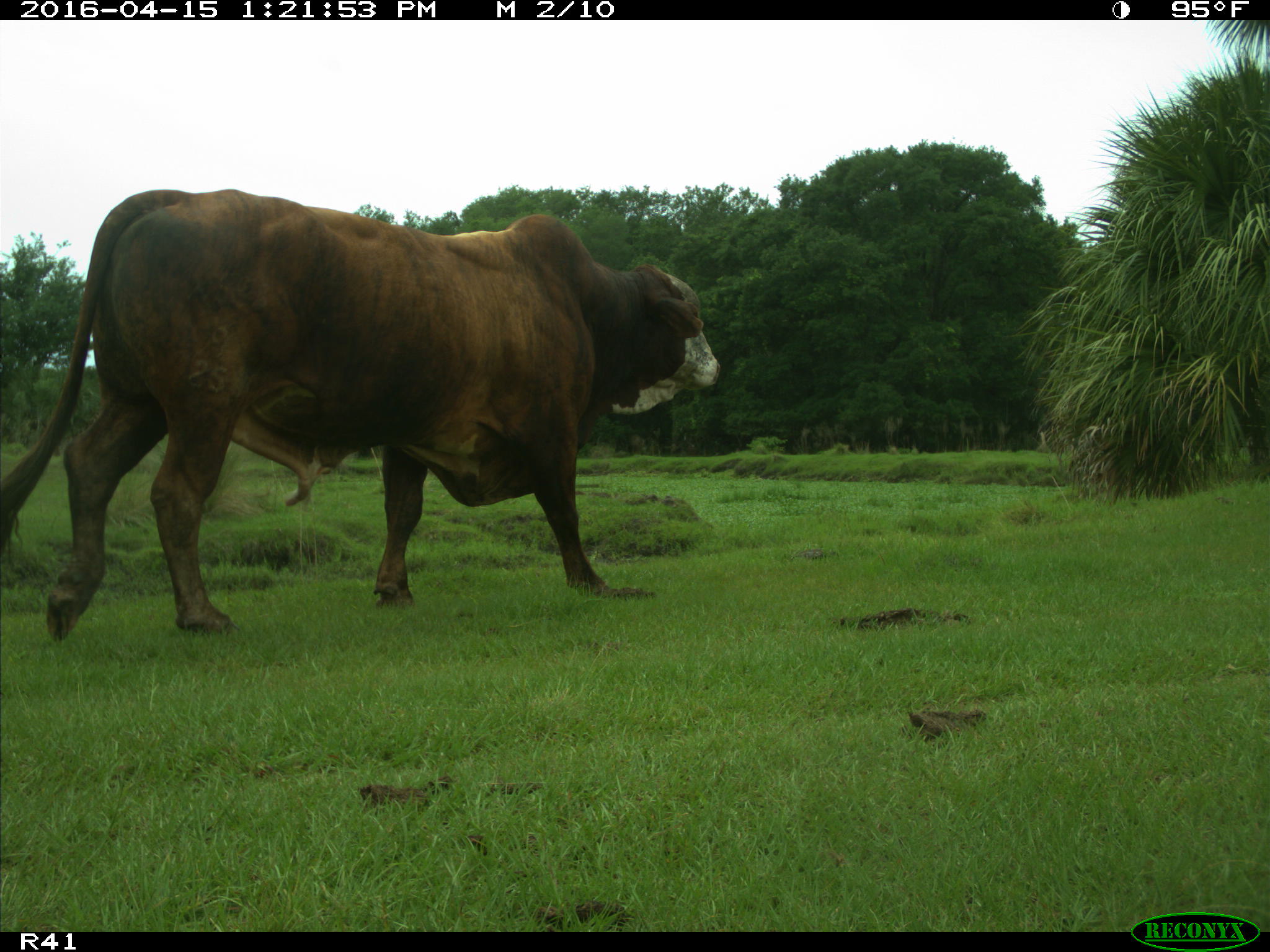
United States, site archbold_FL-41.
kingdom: Animalia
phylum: Chordata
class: Mammalia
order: Artiodactyla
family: Bovidae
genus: Bos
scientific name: Bos taurus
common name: domestic cow